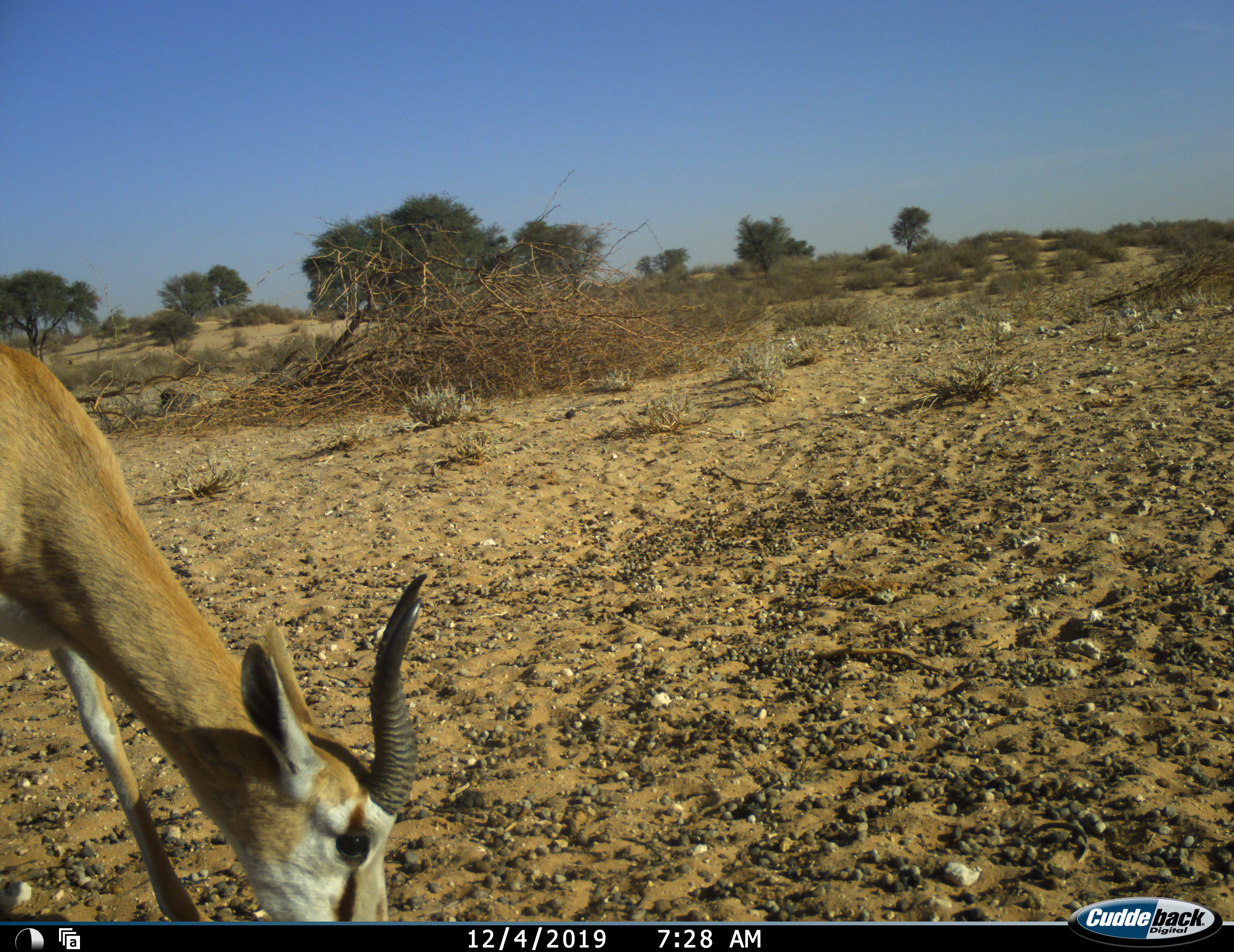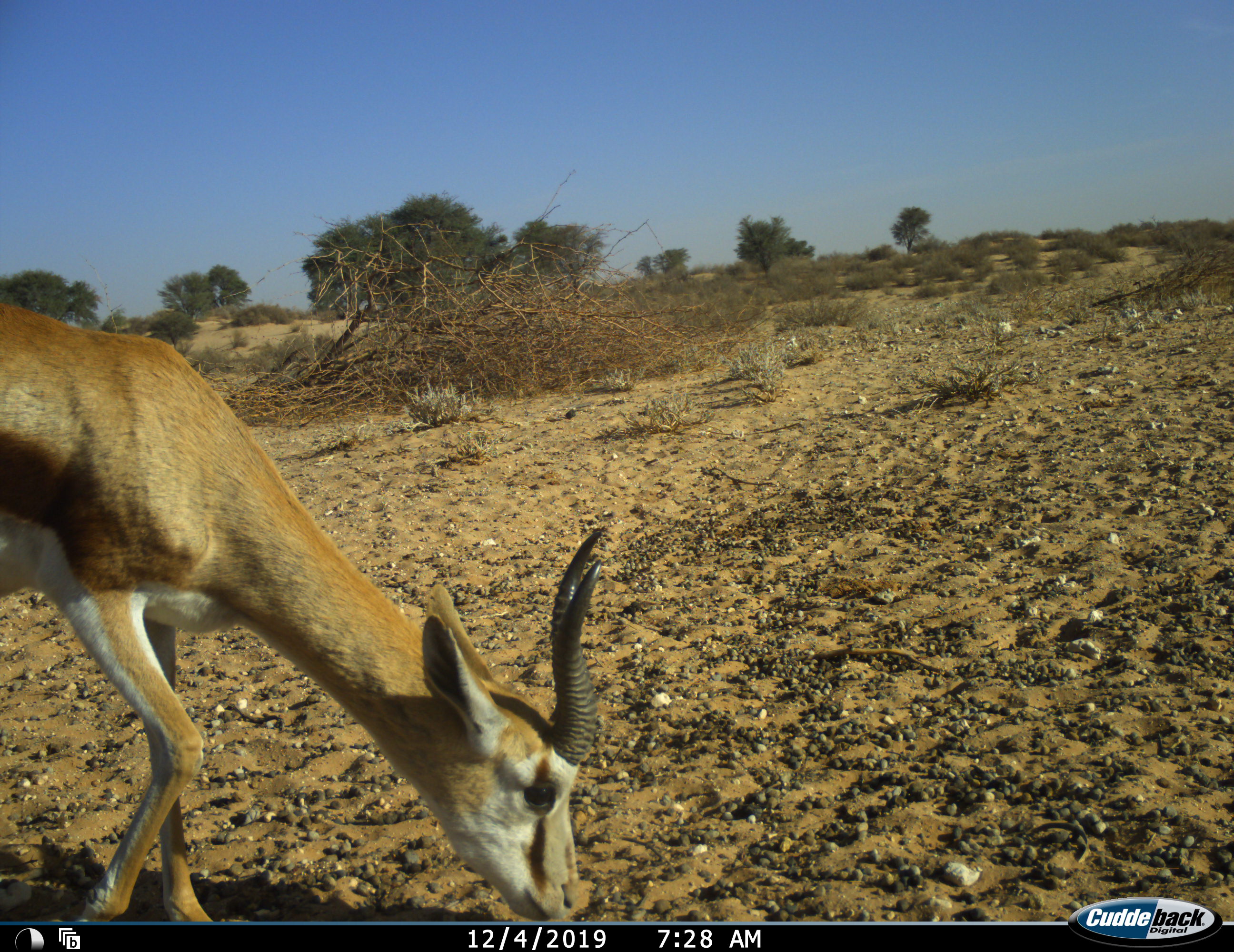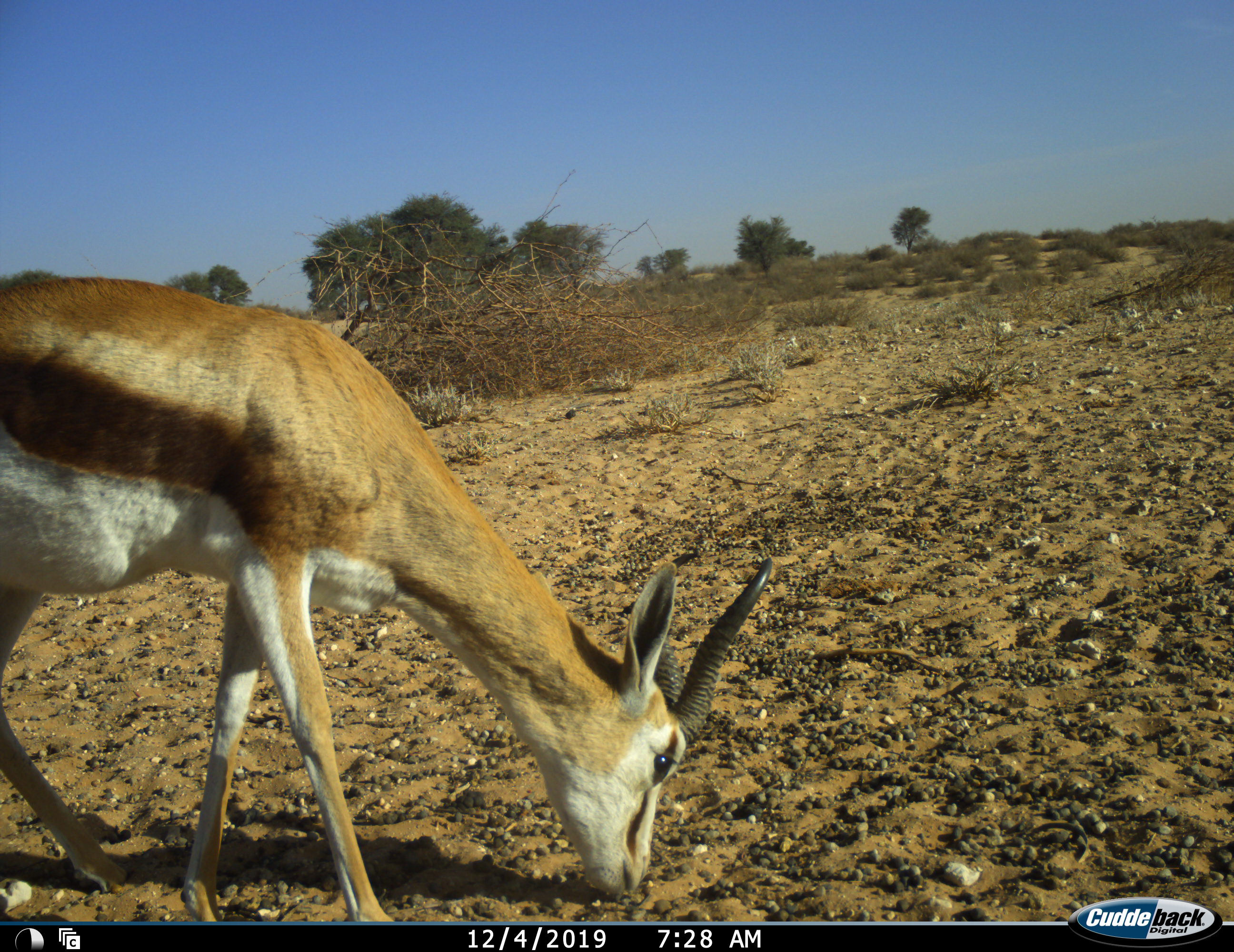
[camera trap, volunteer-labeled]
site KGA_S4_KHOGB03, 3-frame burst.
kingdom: Animalia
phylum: Chordata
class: Mammalia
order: Artiodactyla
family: Bovidae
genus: Antidorcas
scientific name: Antidorcas marsupialis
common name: springbok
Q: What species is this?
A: Springbok (Antidorcas marsupialis).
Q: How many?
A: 1.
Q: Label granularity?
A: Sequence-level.